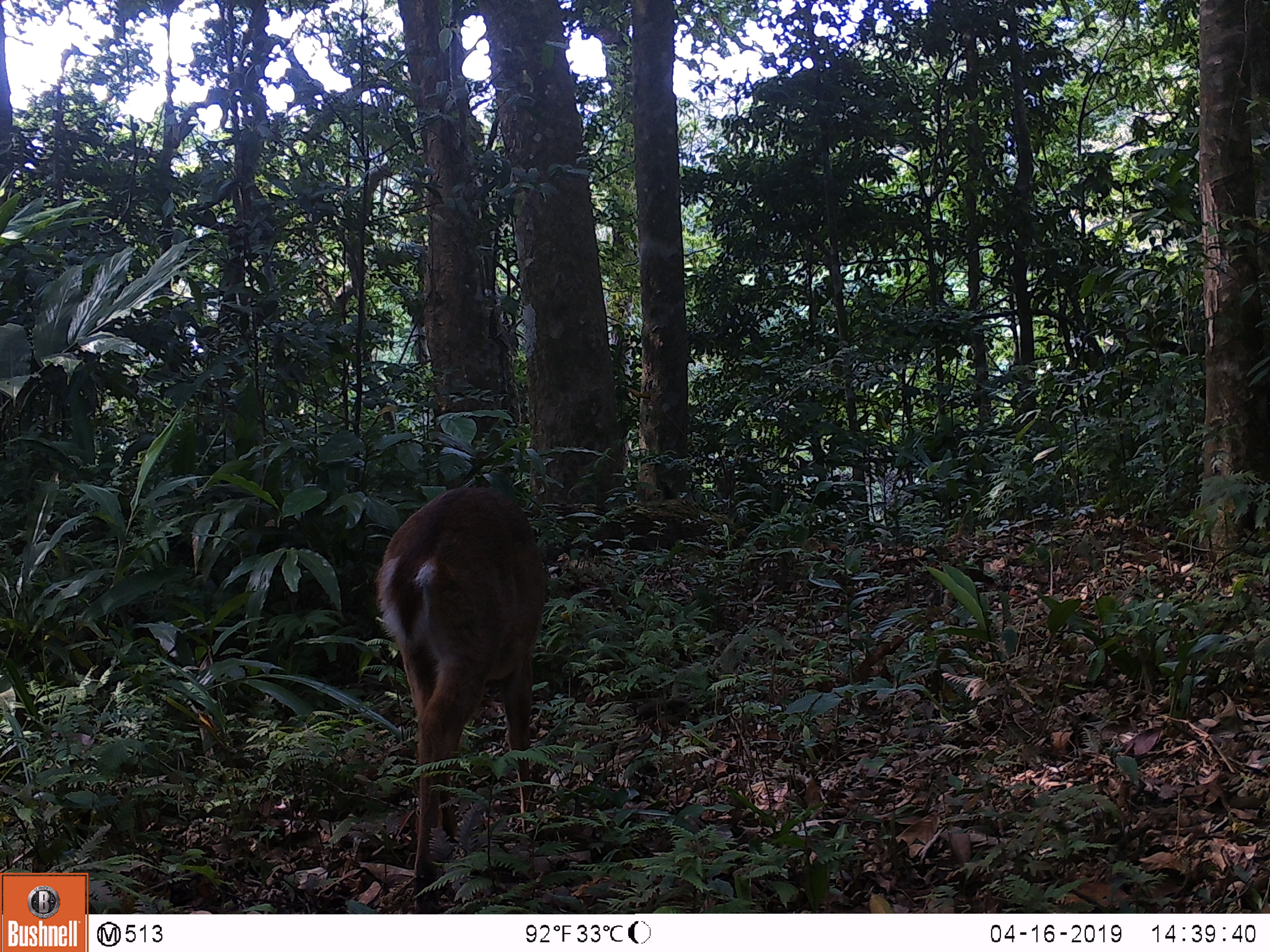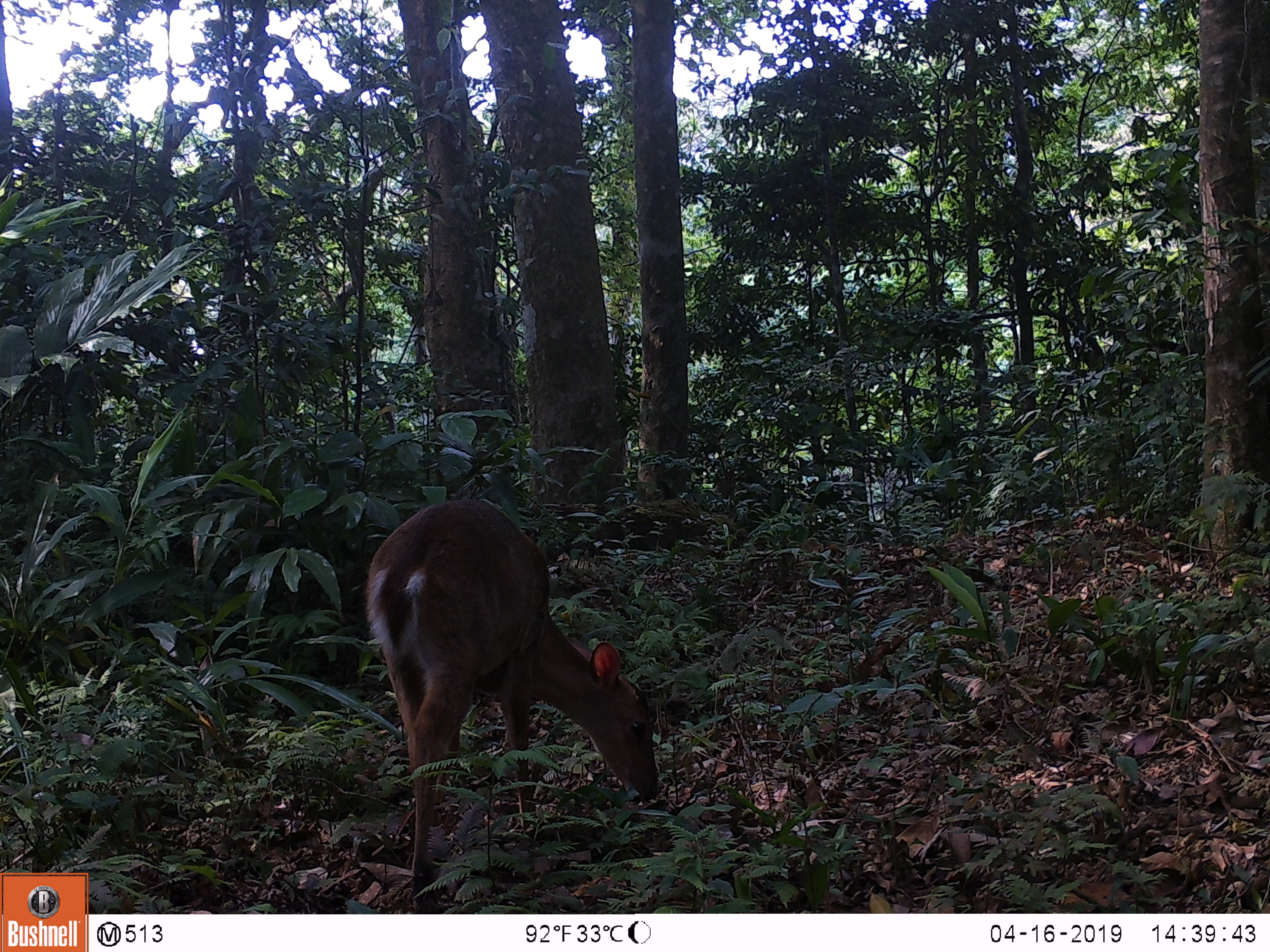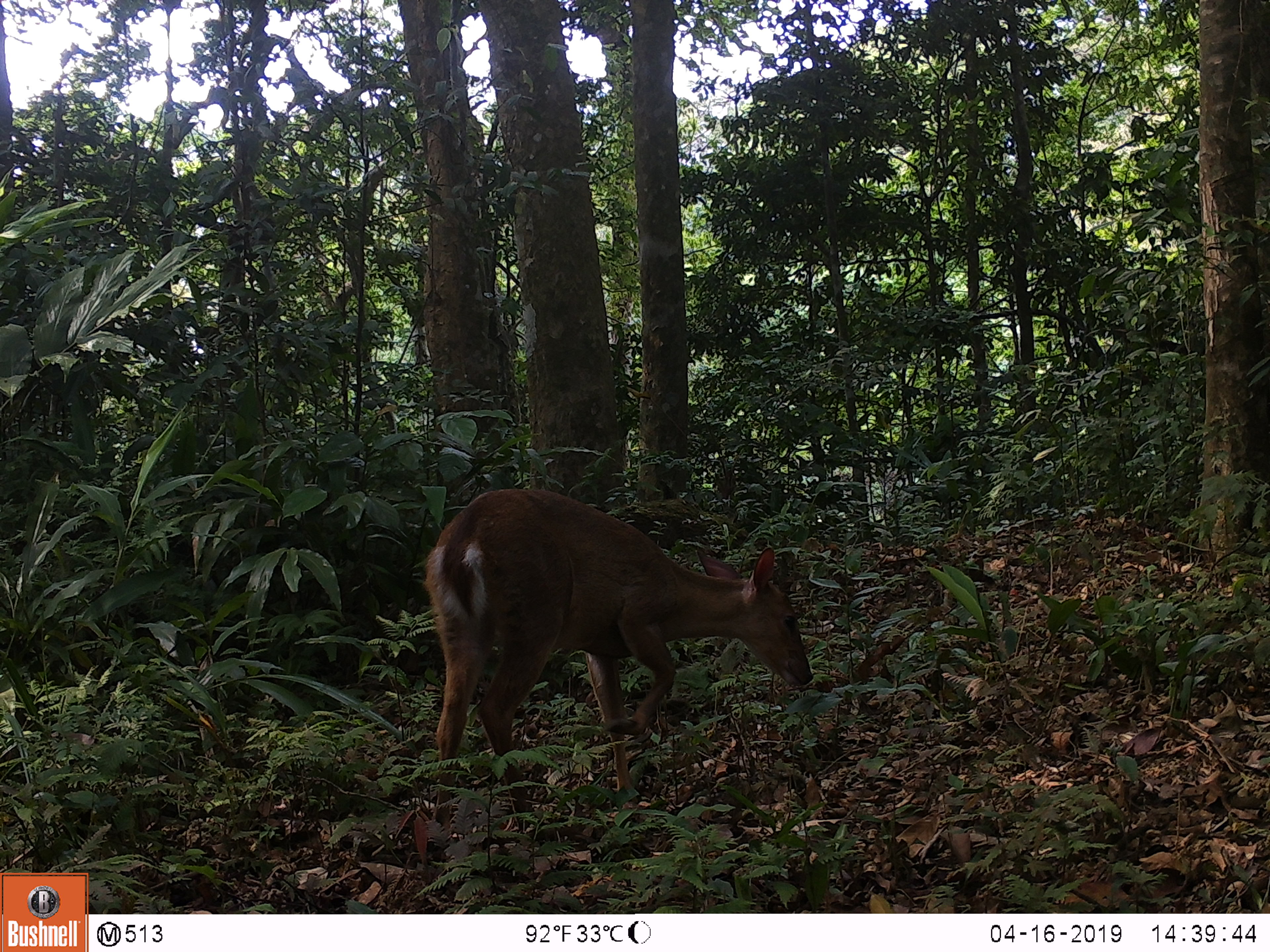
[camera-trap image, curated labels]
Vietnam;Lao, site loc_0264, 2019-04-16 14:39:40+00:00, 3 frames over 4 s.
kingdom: Animalia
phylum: Chordata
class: Mammalia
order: Artiodactyla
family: Cervidae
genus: Muntiacus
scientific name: Muntiacus vuquangensis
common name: large-antlered muntjac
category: large antlered muntjac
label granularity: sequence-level